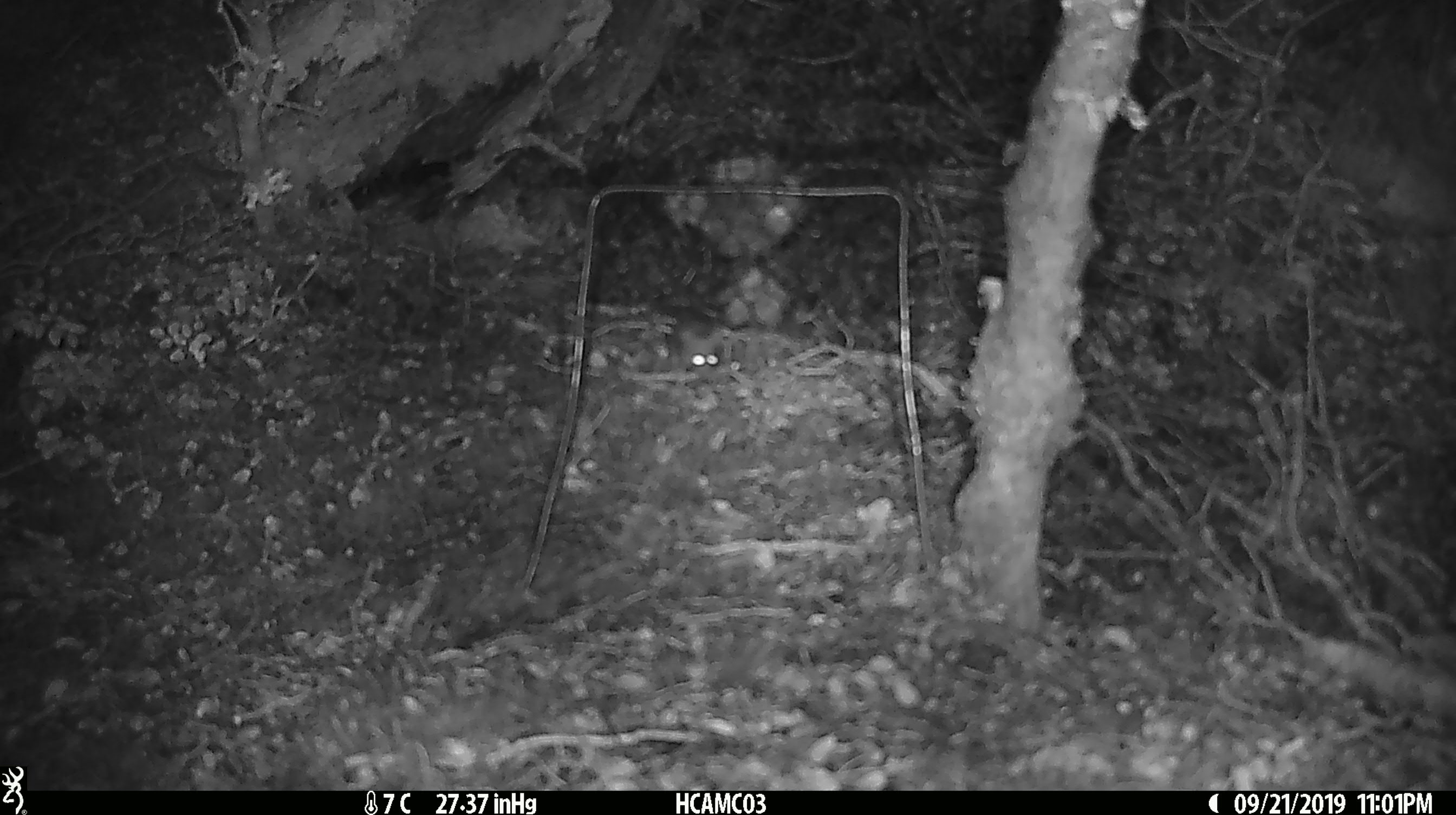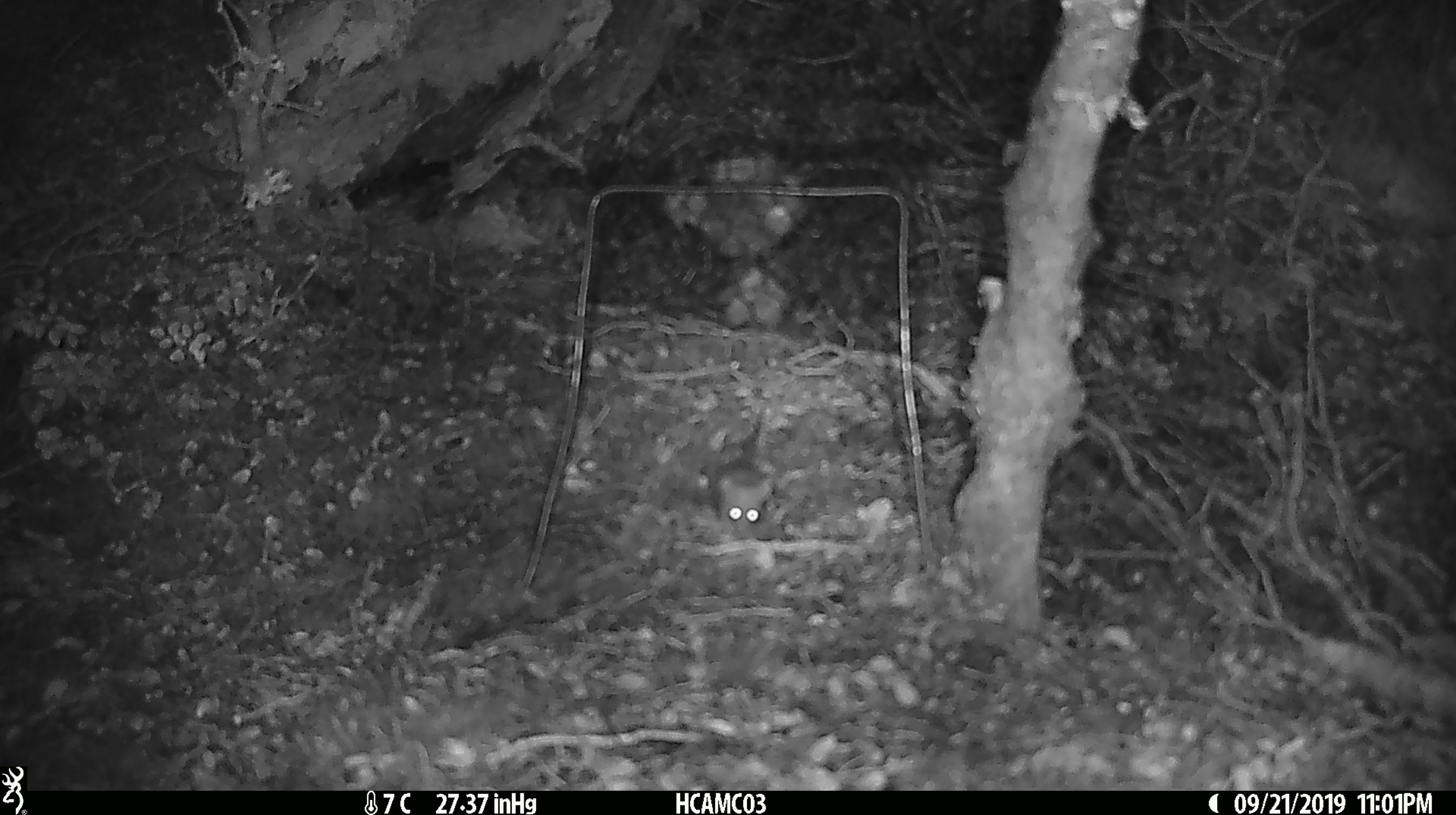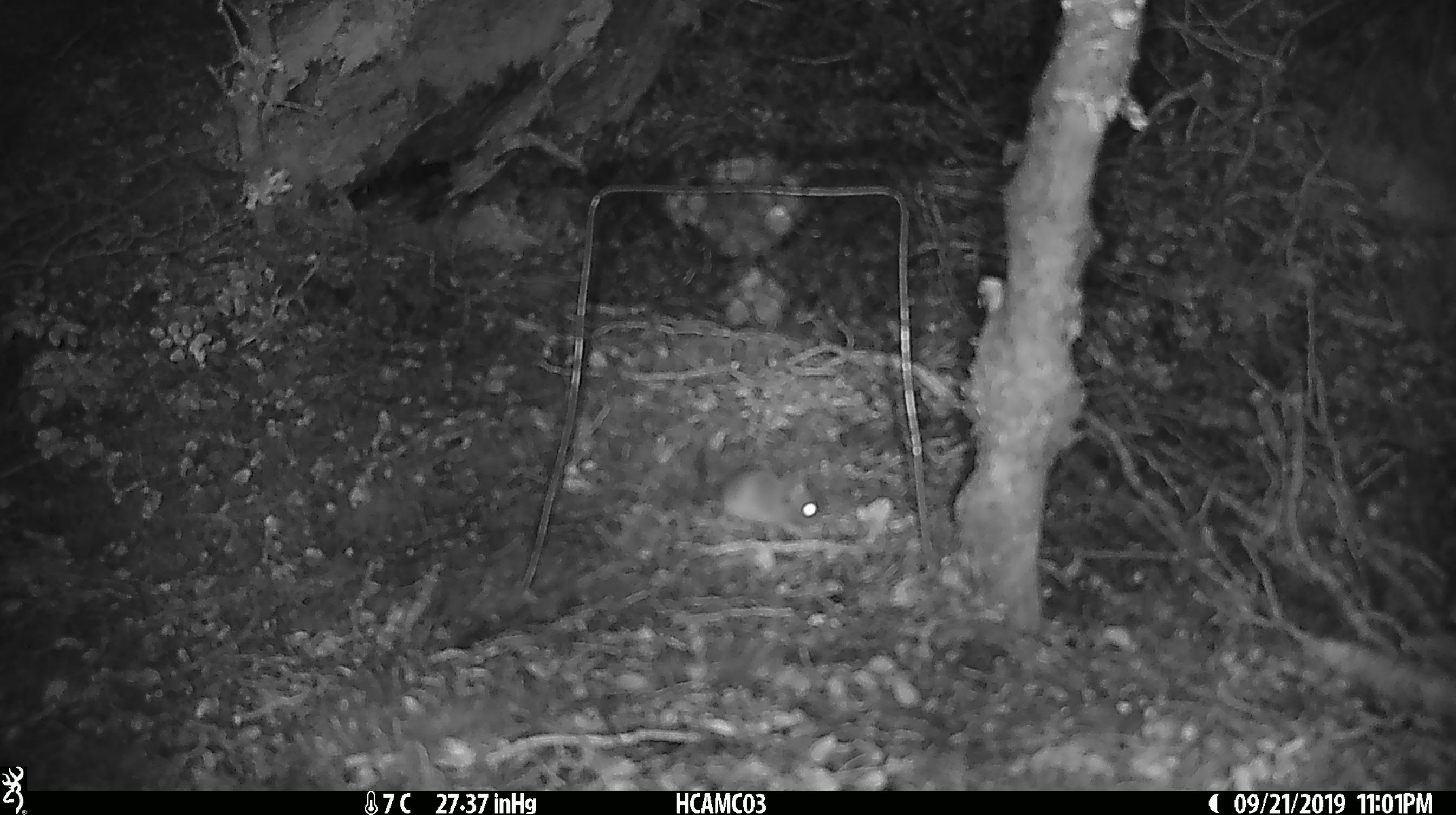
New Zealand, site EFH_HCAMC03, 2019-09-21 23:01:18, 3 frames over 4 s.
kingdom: Animalia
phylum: Chordata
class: Mammalia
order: Rodentia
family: Muridae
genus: Mus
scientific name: Mus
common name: mouse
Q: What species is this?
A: Mouse (Mus).